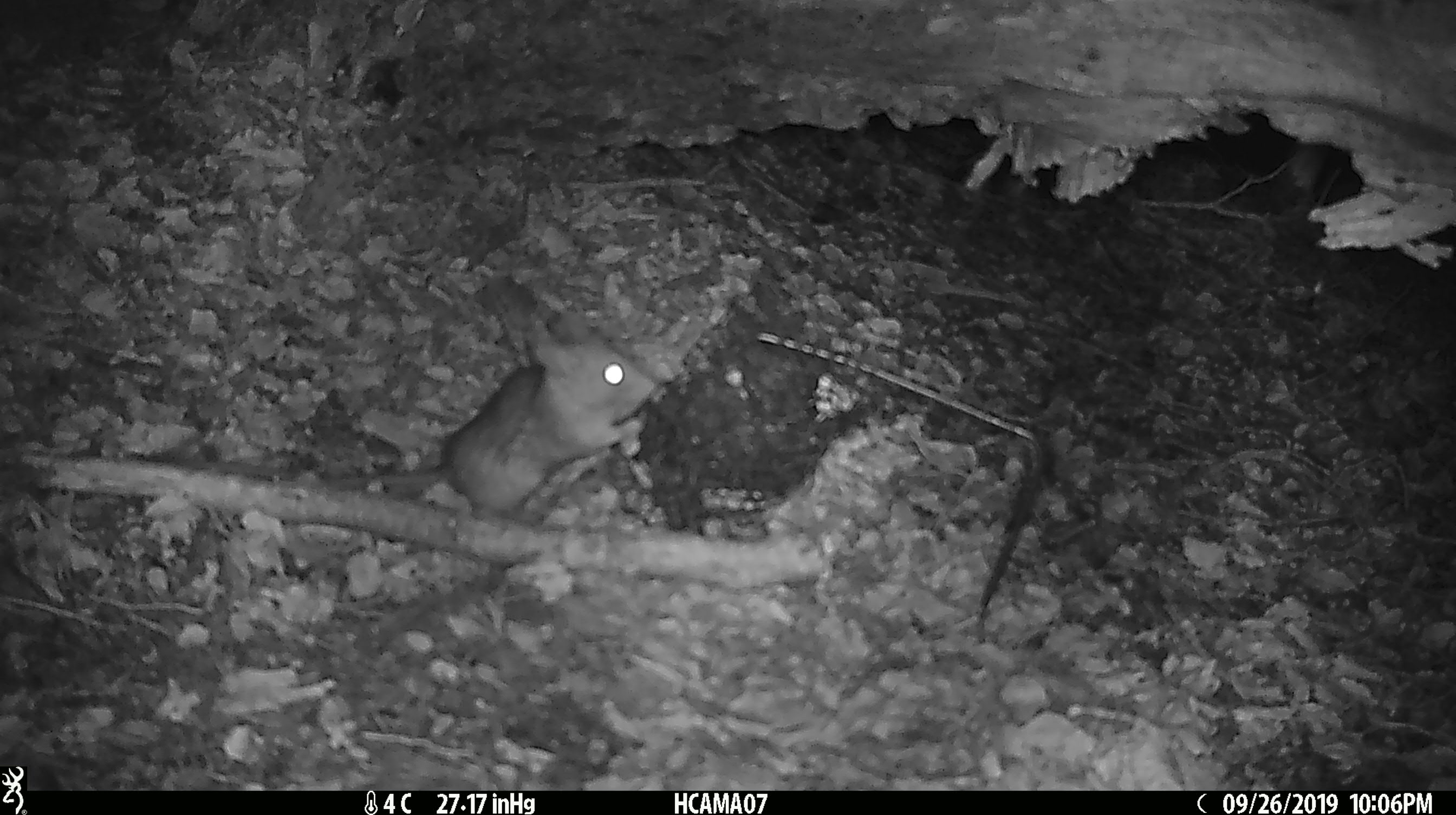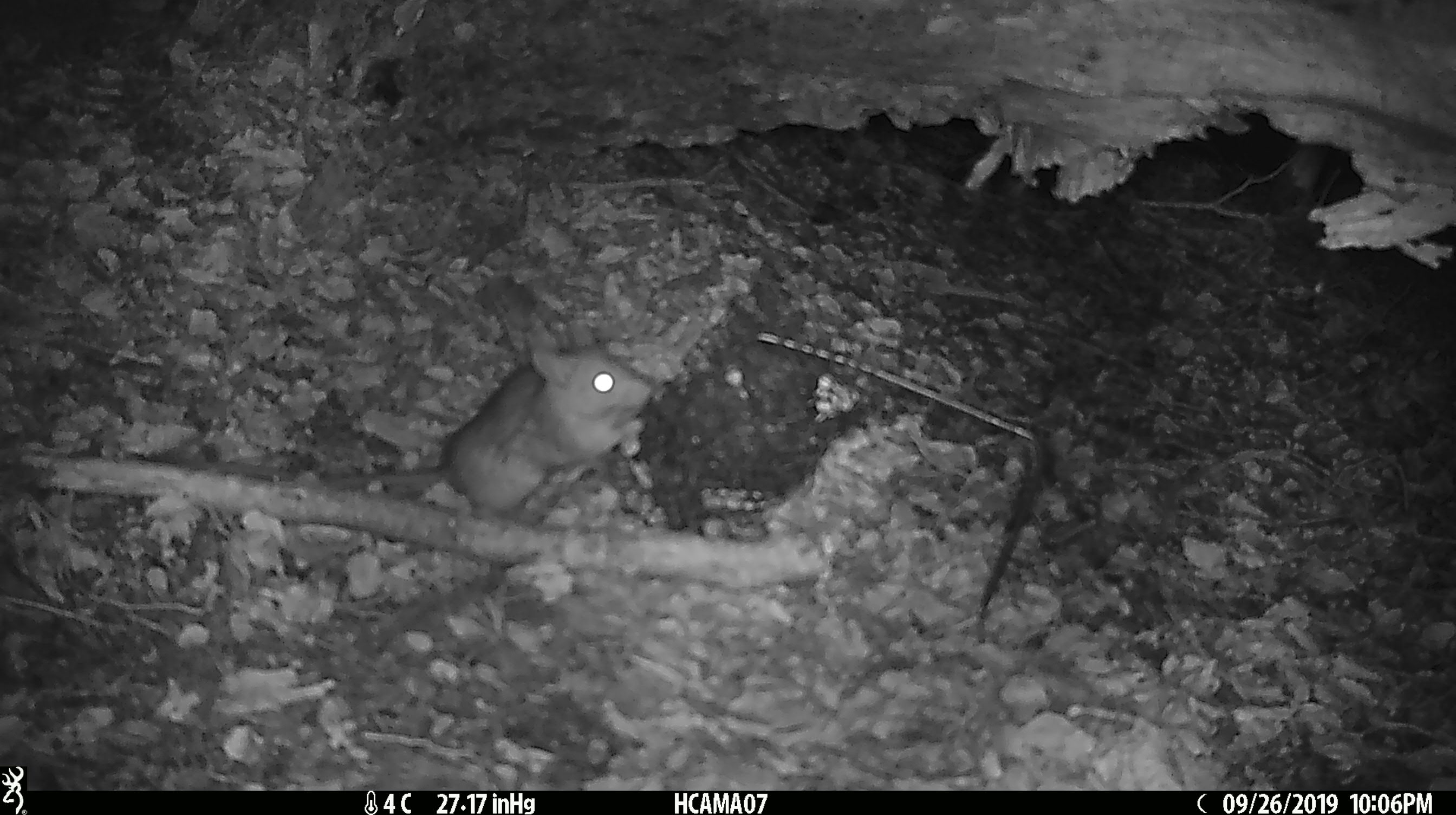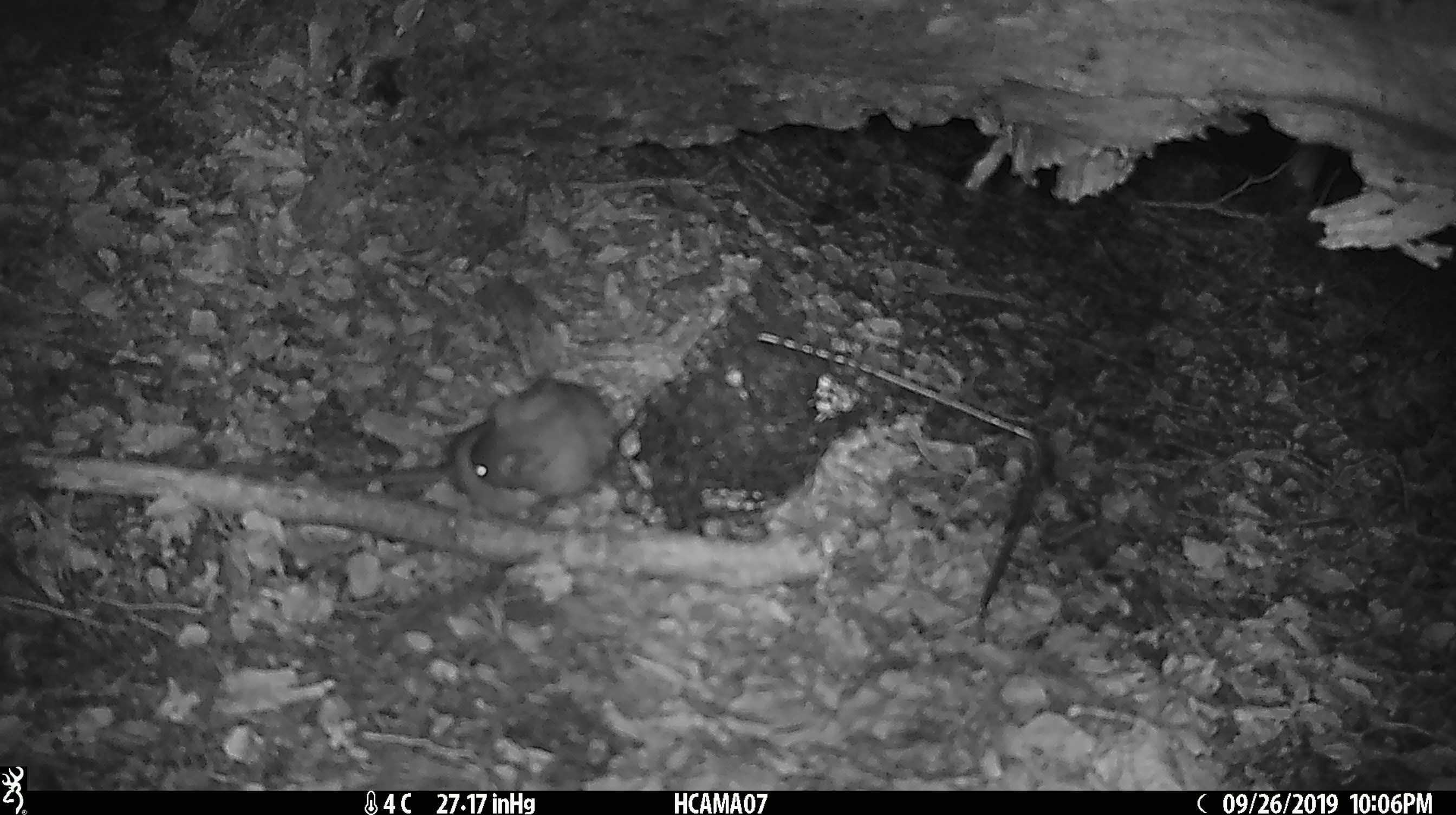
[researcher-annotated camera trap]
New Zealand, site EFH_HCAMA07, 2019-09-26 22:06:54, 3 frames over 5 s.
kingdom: Animalia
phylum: Chordata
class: Mammalia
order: Rodentia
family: Muridae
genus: Rattus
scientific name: Rattus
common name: rat